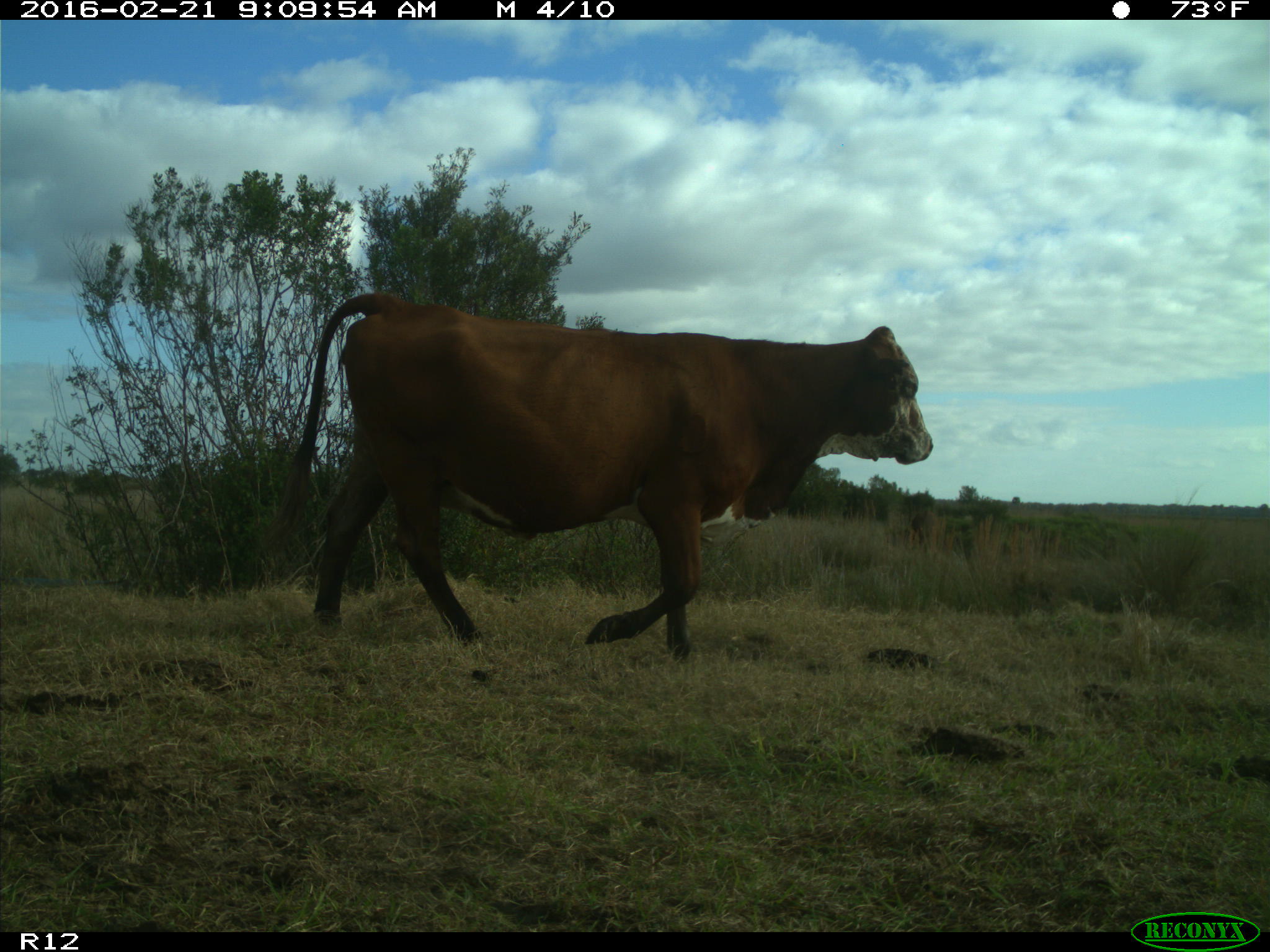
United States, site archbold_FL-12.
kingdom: Animalia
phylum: Chordata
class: Mammalia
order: Artiodactyla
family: Bovidae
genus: Bos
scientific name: Bos taurus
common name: domestic cow